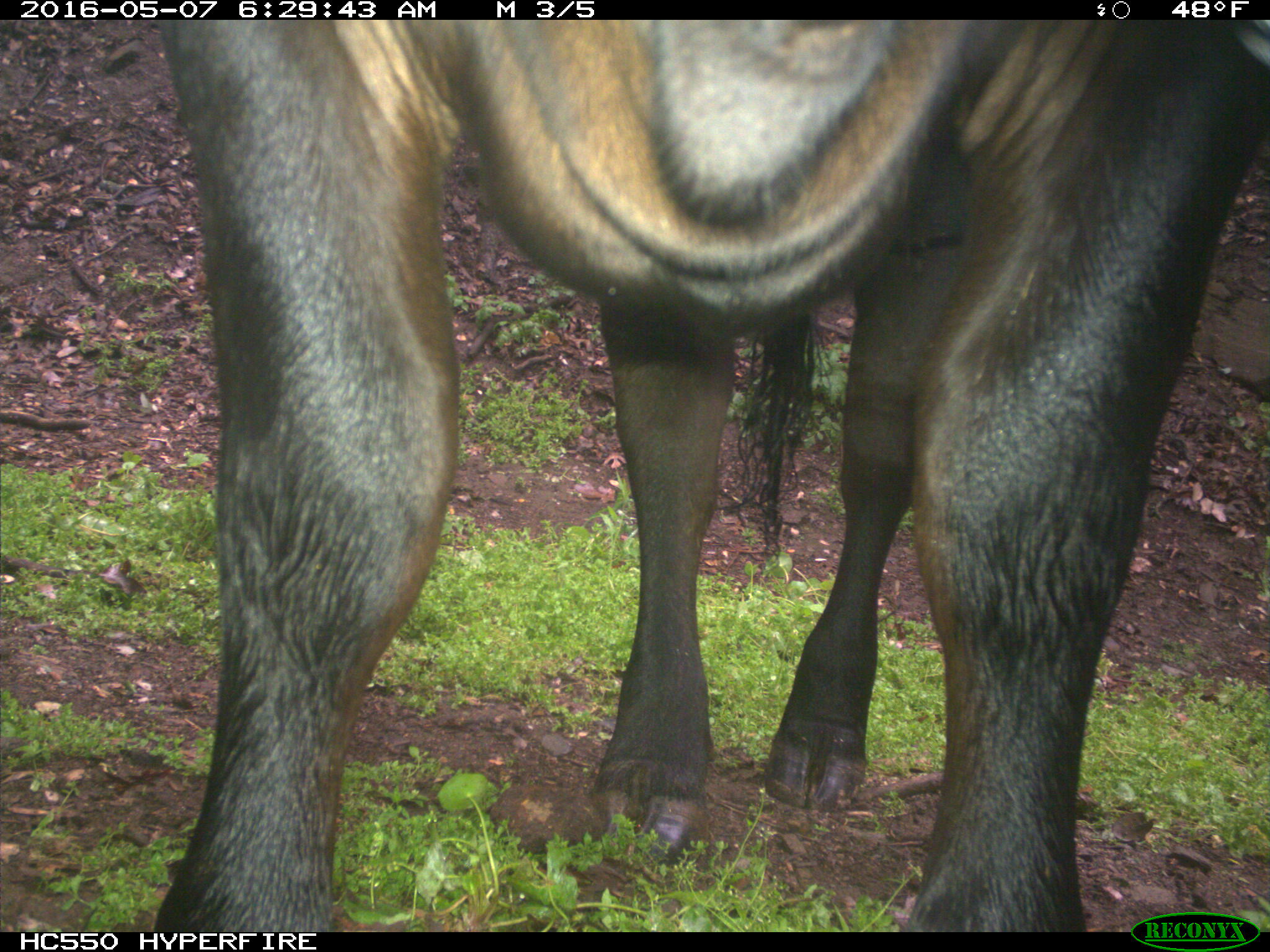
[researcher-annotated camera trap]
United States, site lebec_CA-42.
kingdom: Animalia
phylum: Chordata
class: Mammalia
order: Artiodactyla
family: Bovidae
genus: Bos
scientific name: Bos taurus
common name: domestic cow